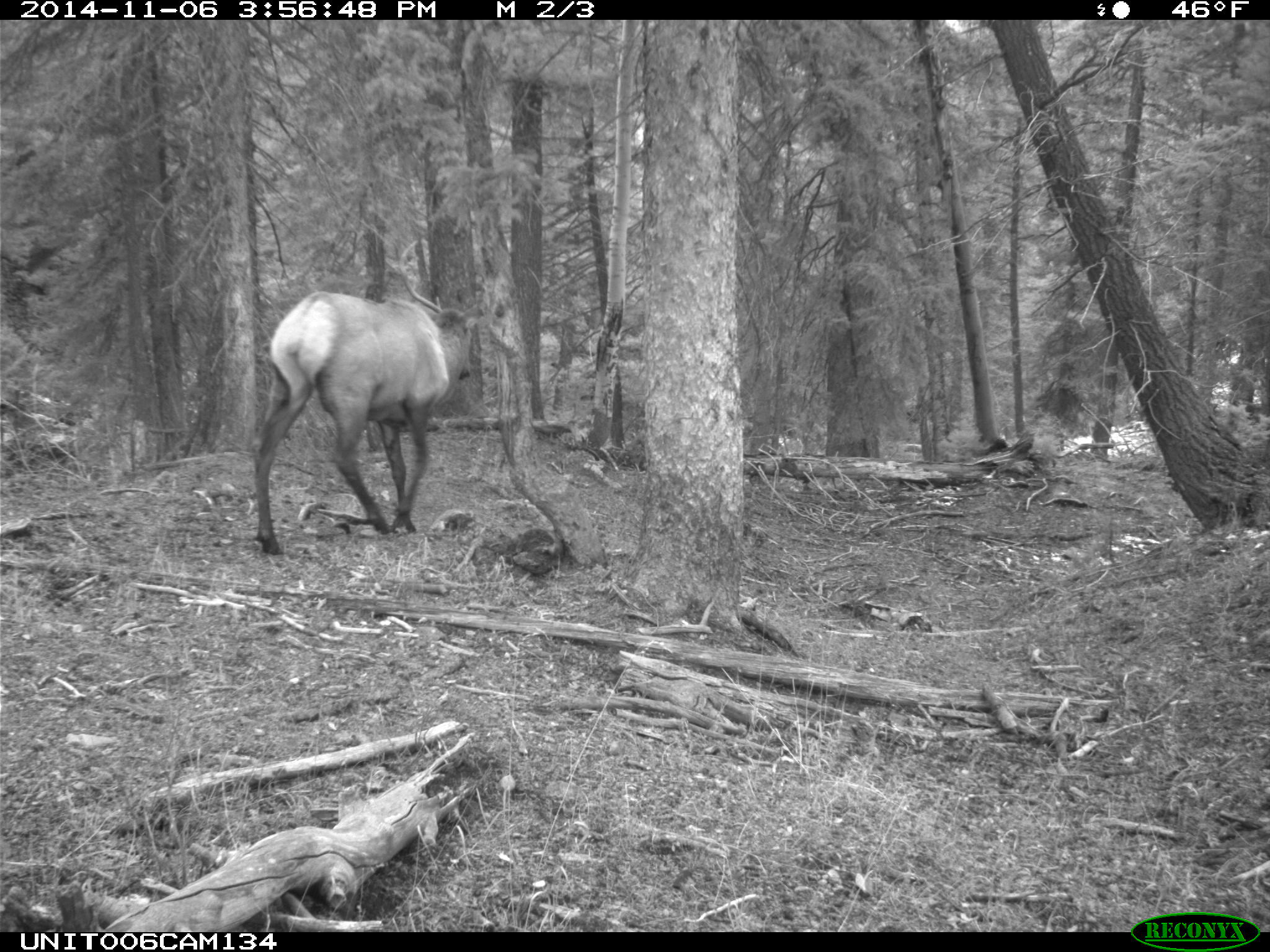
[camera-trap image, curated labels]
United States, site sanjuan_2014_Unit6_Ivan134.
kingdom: Animalia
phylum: Chordata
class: Mammalia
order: Artiodactyla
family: Cervidae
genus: Cervus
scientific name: Cervus elaphus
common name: red deer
Cervus elaphus (red deer).